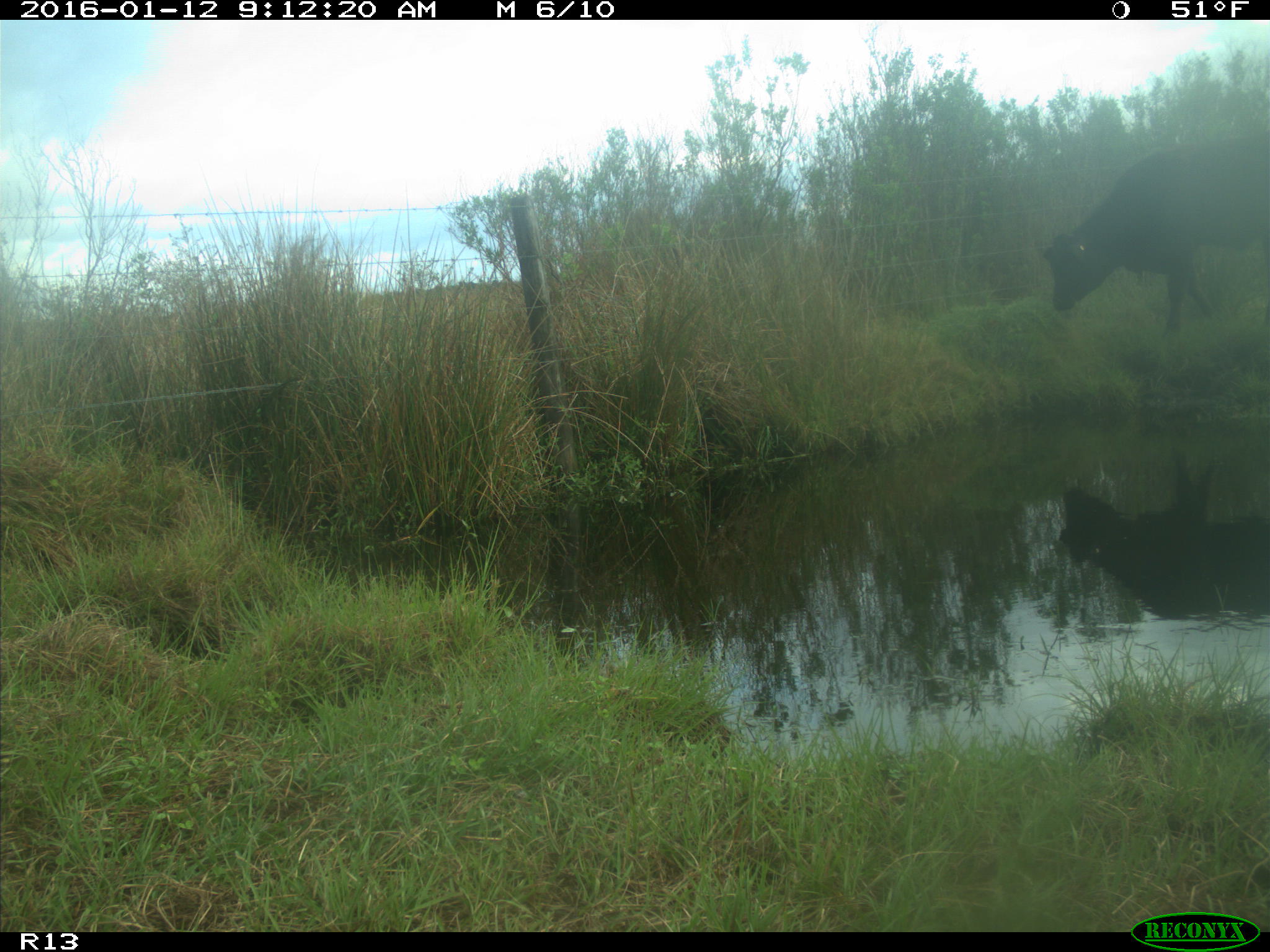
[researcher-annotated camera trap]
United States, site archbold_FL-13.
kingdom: Animalia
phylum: Chordata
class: Mammalia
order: Artiodactyla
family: Bovidae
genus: Bos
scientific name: Bos taurus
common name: domestic cow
Bos taurus (domestic cow).